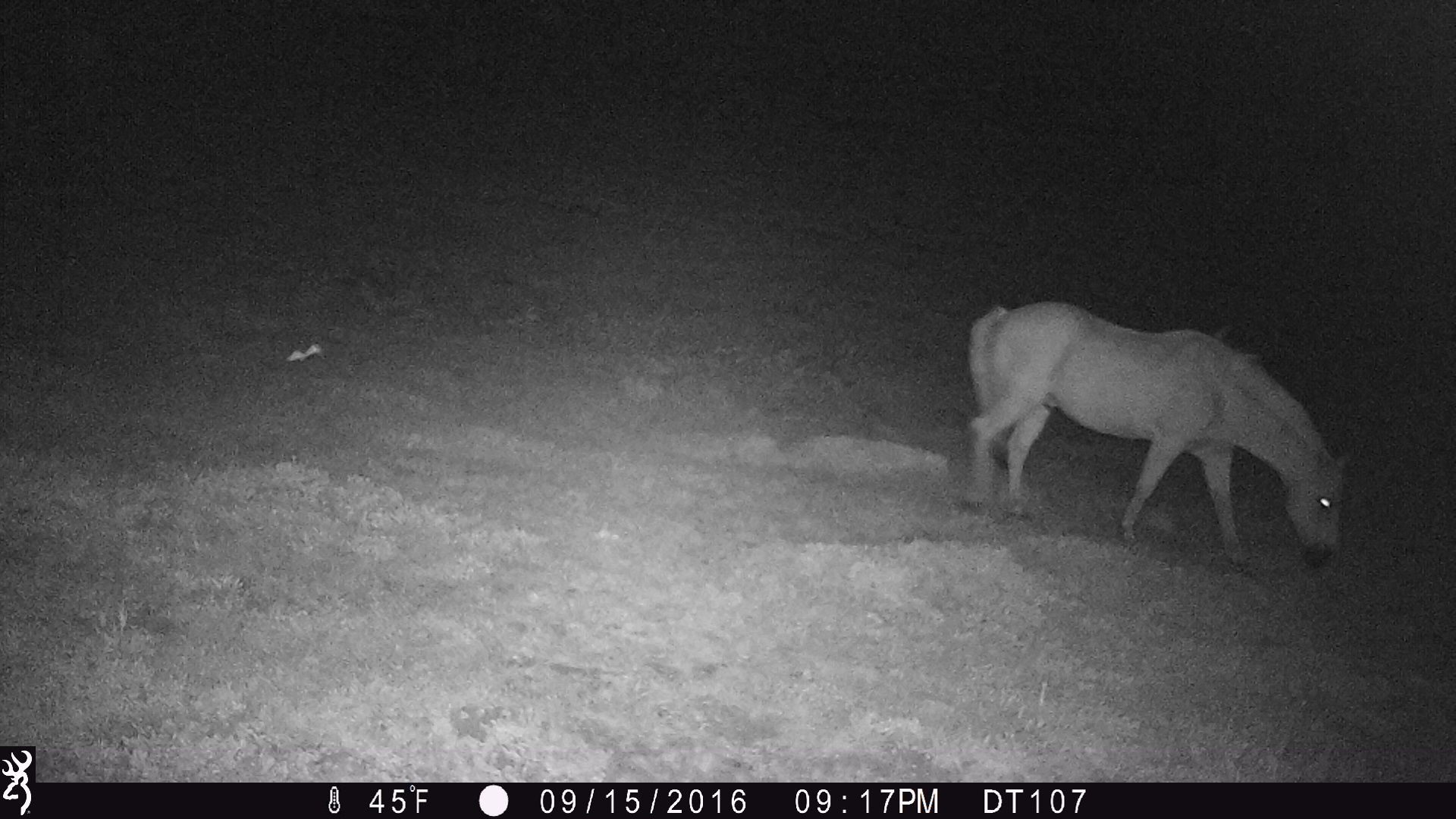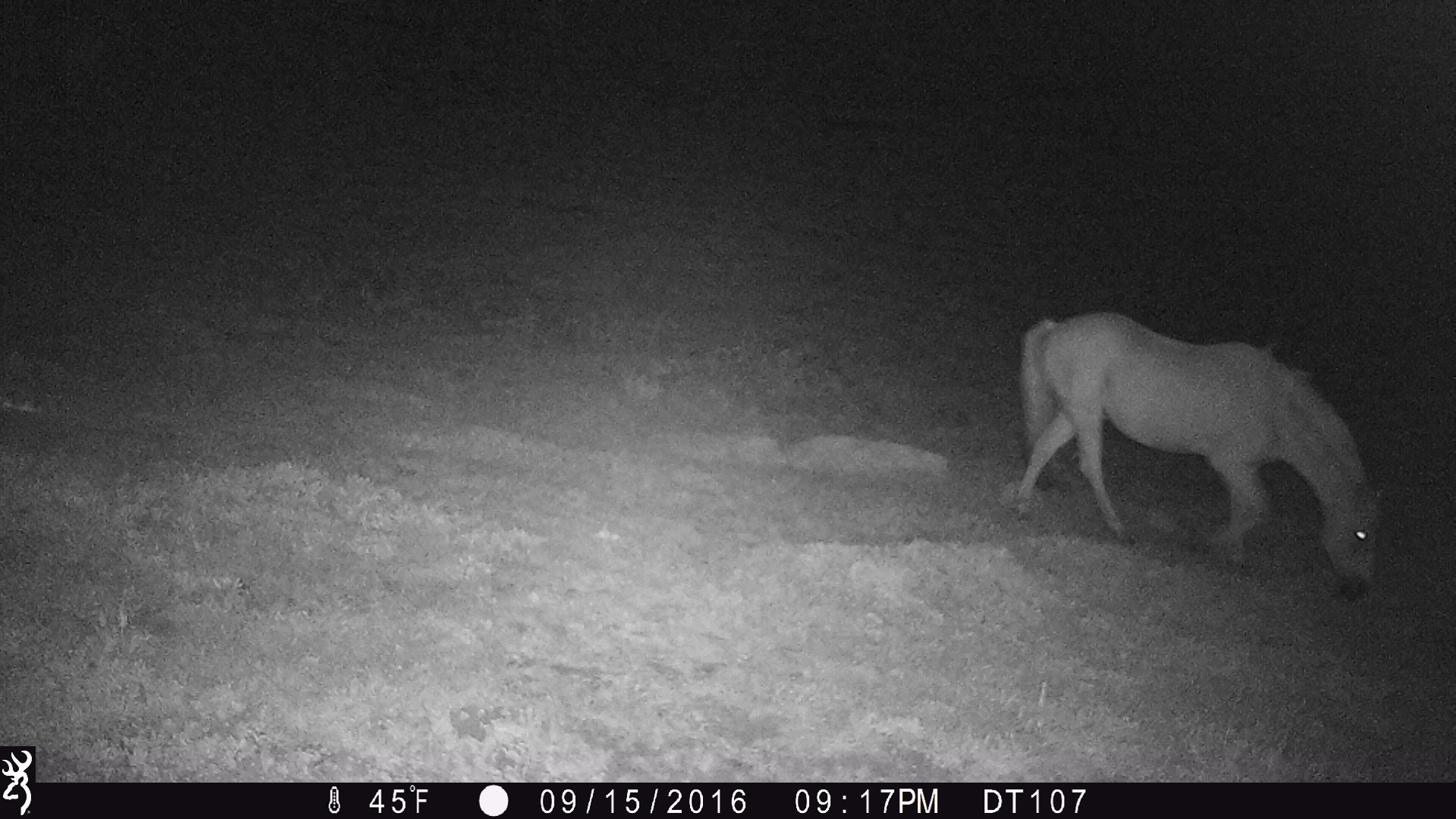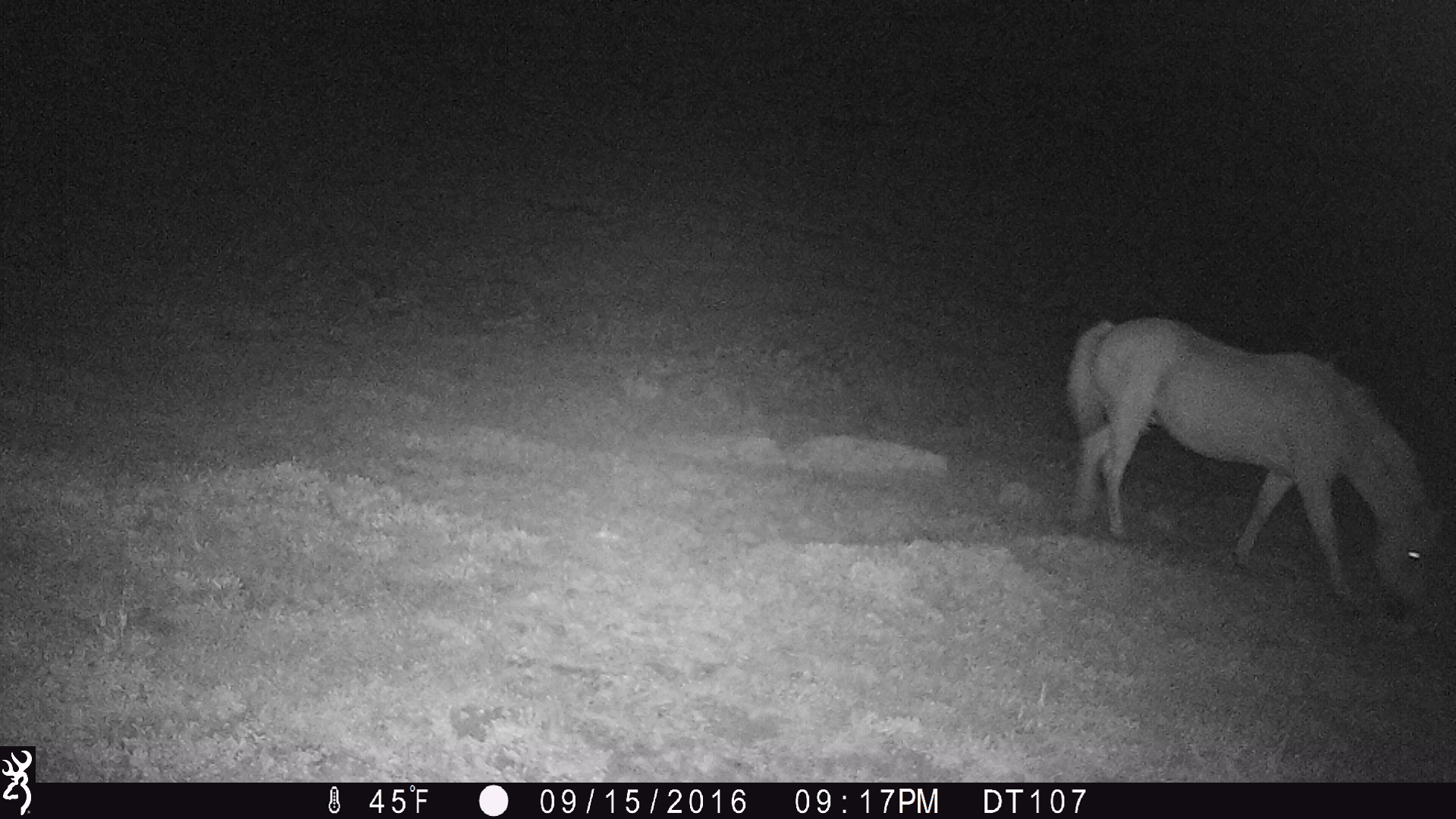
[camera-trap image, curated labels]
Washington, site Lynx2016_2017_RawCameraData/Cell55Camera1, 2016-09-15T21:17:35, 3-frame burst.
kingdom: Animalia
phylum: Chordata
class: Mammalia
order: Perissodactyla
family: Equidae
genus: Equus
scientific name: Equus caballus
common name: domestic horse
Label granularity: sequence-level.